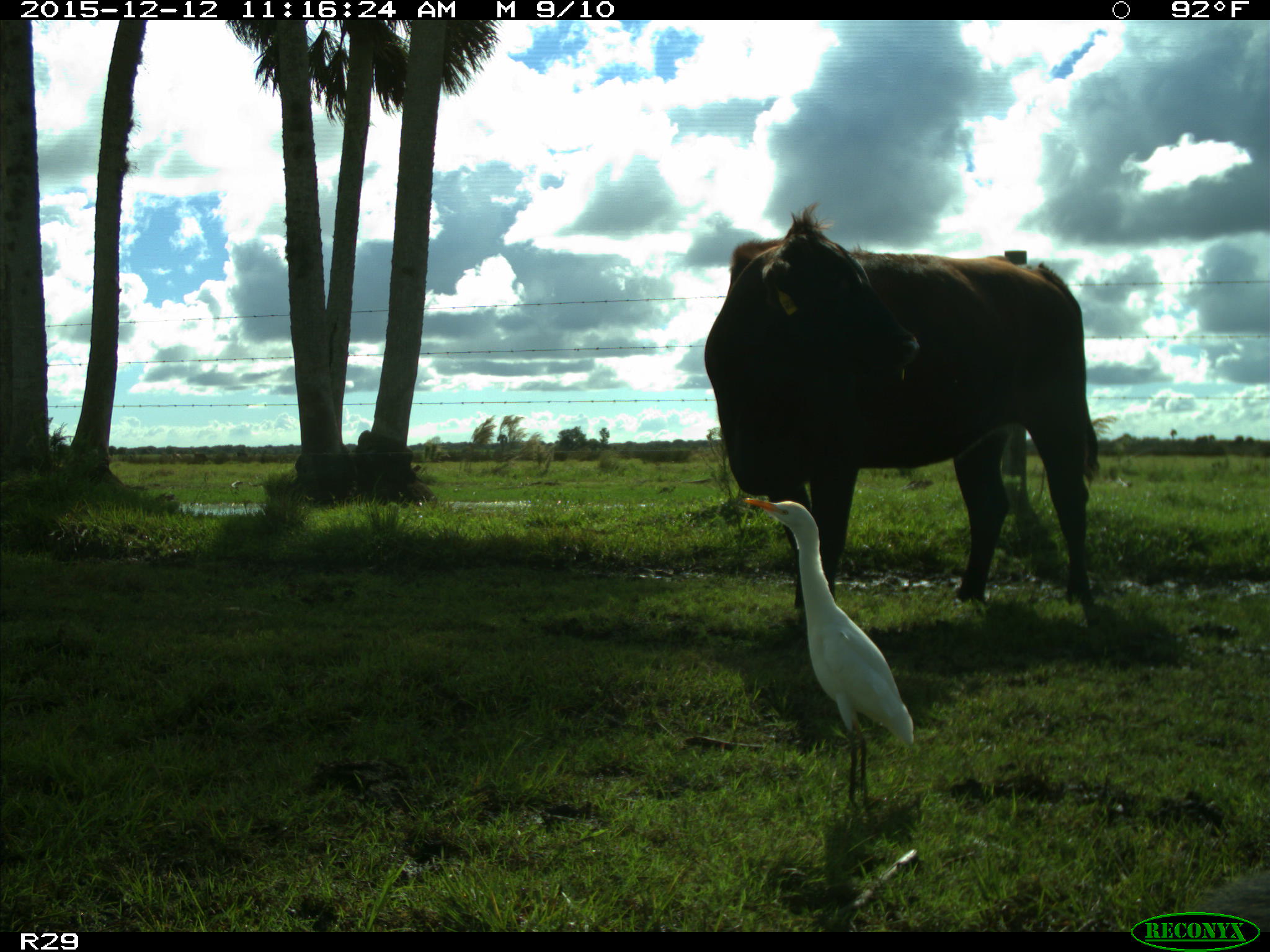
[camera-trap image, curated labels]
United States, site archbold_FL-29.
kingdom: Animalia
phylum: Chordata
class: Mammalia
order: Artiodactyla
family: Bovidae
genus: Bos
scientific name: Bos taurus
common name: domestic cow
Bos taurus (domestic cow).